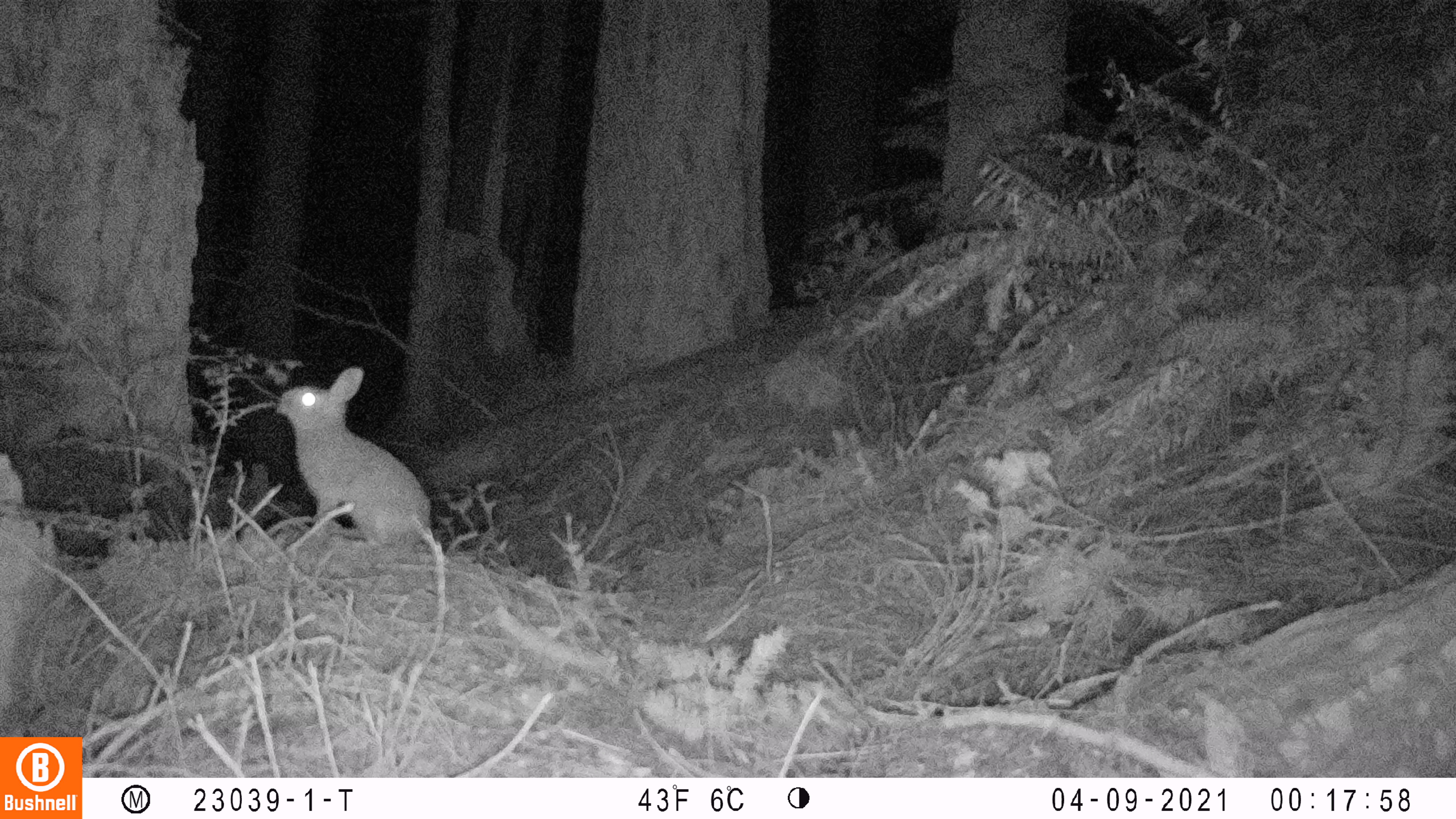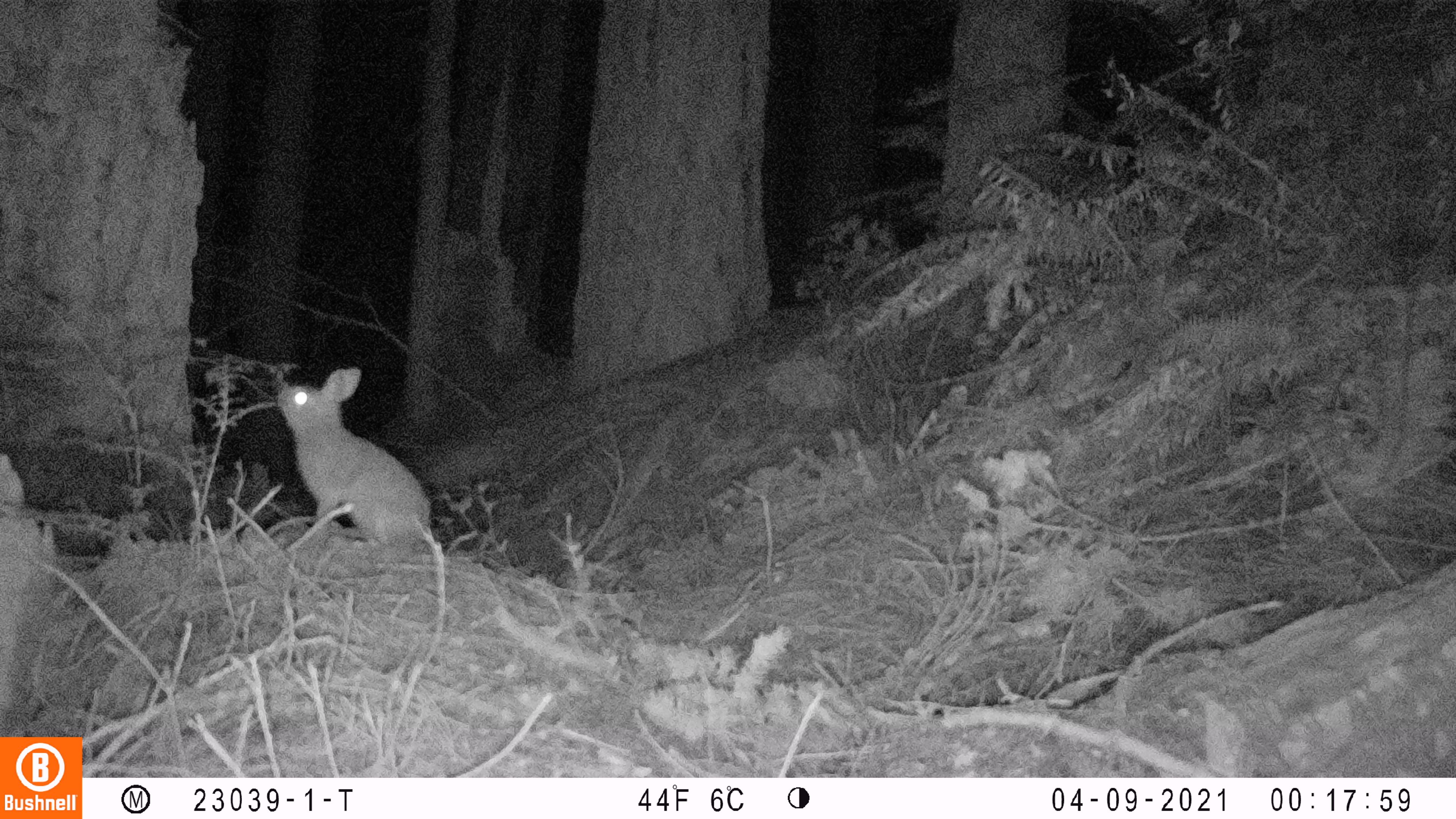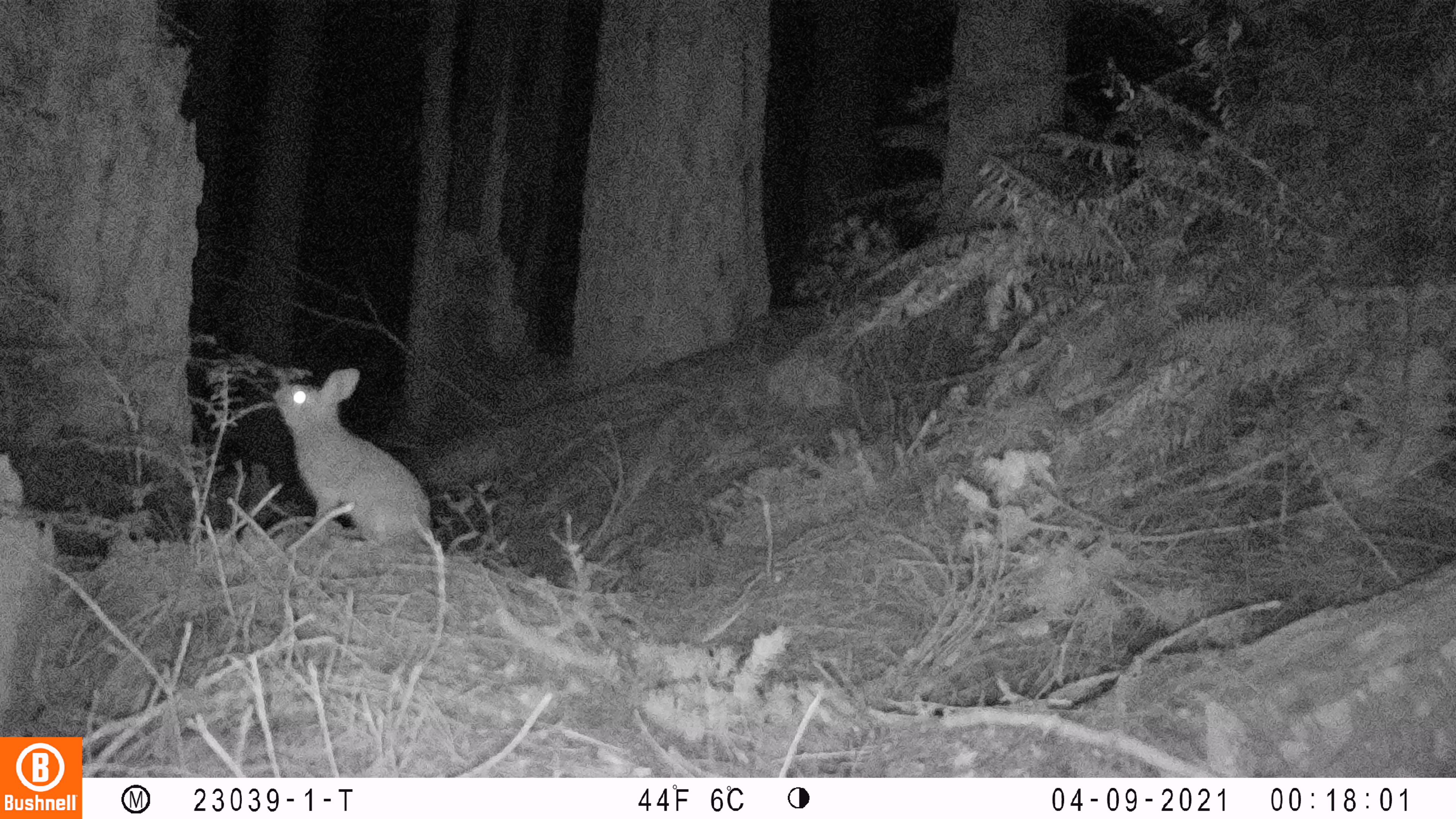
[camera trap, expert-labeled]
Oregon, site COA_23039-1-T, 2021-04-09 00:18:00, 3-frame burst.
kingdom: Animalia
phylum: Chordata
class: Mammalia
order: Lagomorpha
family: Leporidae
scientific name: Leporidae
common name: hares and rabbits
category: leporidae family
Leporidae family (hares and rabbits) (Leporidae).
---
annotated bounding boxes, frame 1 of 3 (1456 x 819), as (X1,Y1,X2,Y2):
leporidae family: (249,364,466,579)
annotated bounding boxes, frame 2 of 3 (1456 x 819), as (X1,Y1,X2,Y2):
leporidae family: (255,361,476,563)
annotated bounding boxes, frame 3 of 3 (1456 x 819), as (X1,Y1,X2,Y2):
leporidae family: (260,344,467,565)